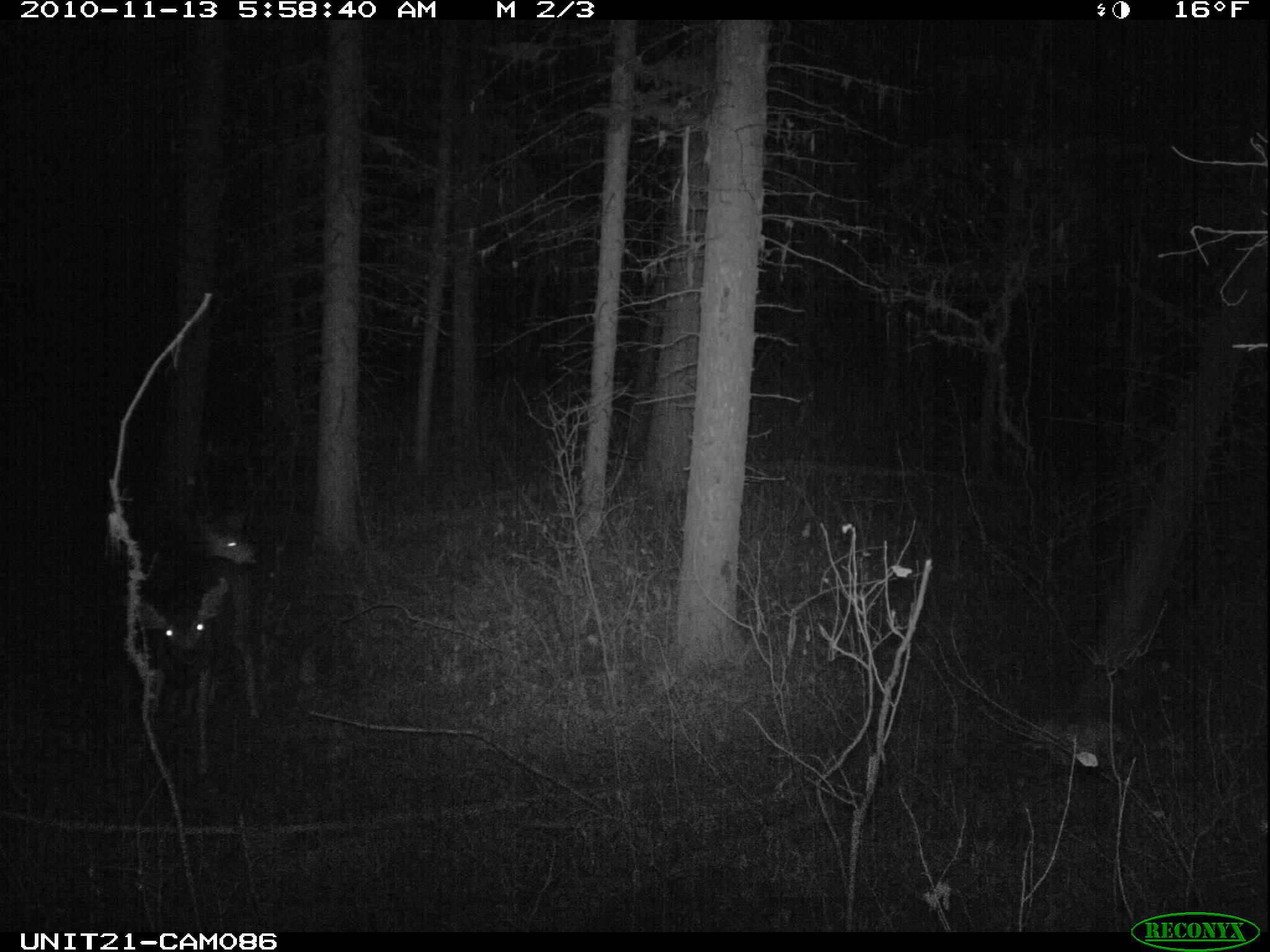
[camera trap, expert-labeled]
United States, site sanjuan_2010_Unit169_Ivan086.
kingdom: Animalia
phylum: Chordata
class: Mammalia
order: Artiodactyla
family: Cervidae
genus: Odocoileus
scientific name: Odocoileus hemionus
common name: mule deer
Odocoileus hemionus (mule deer).